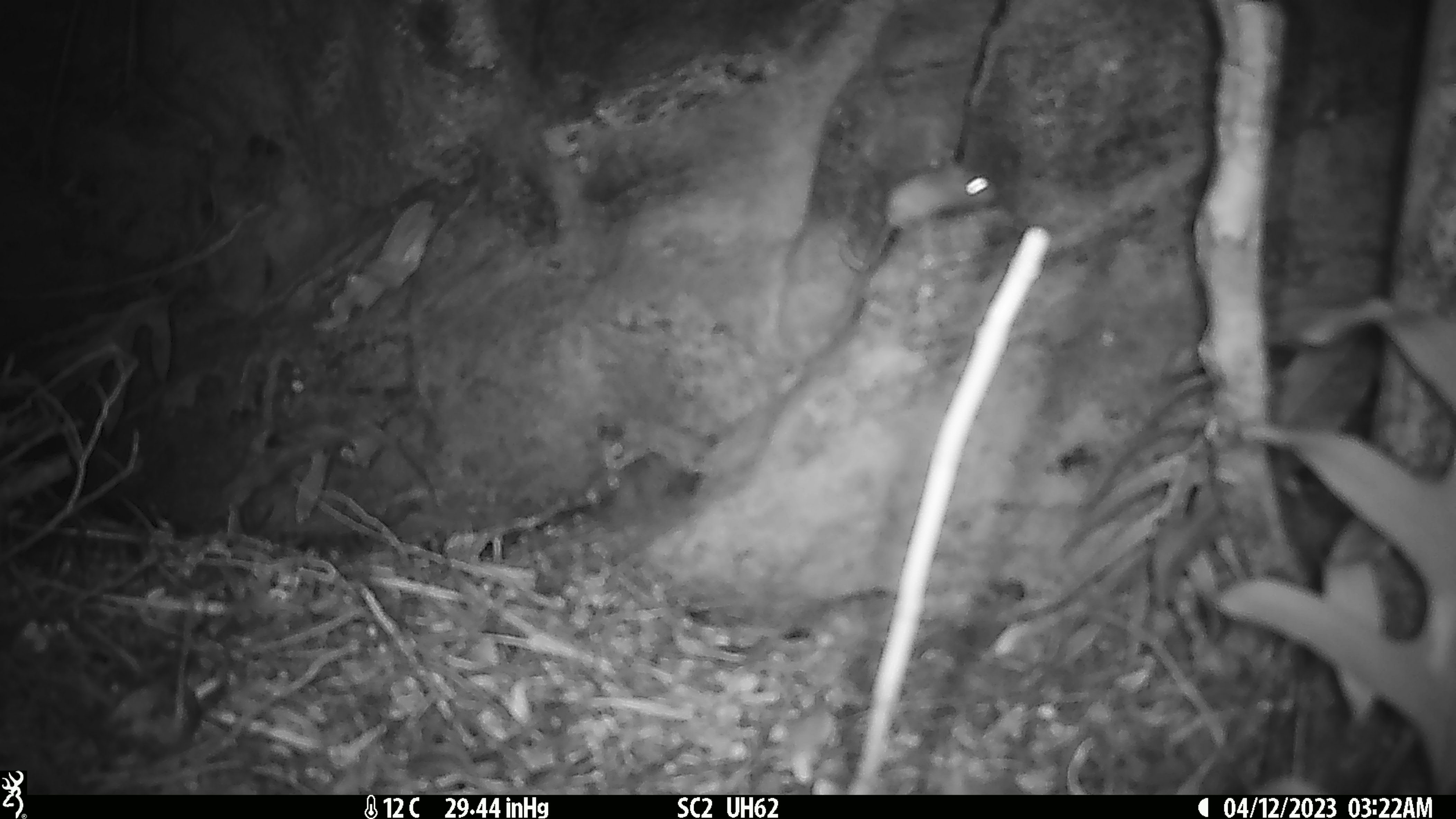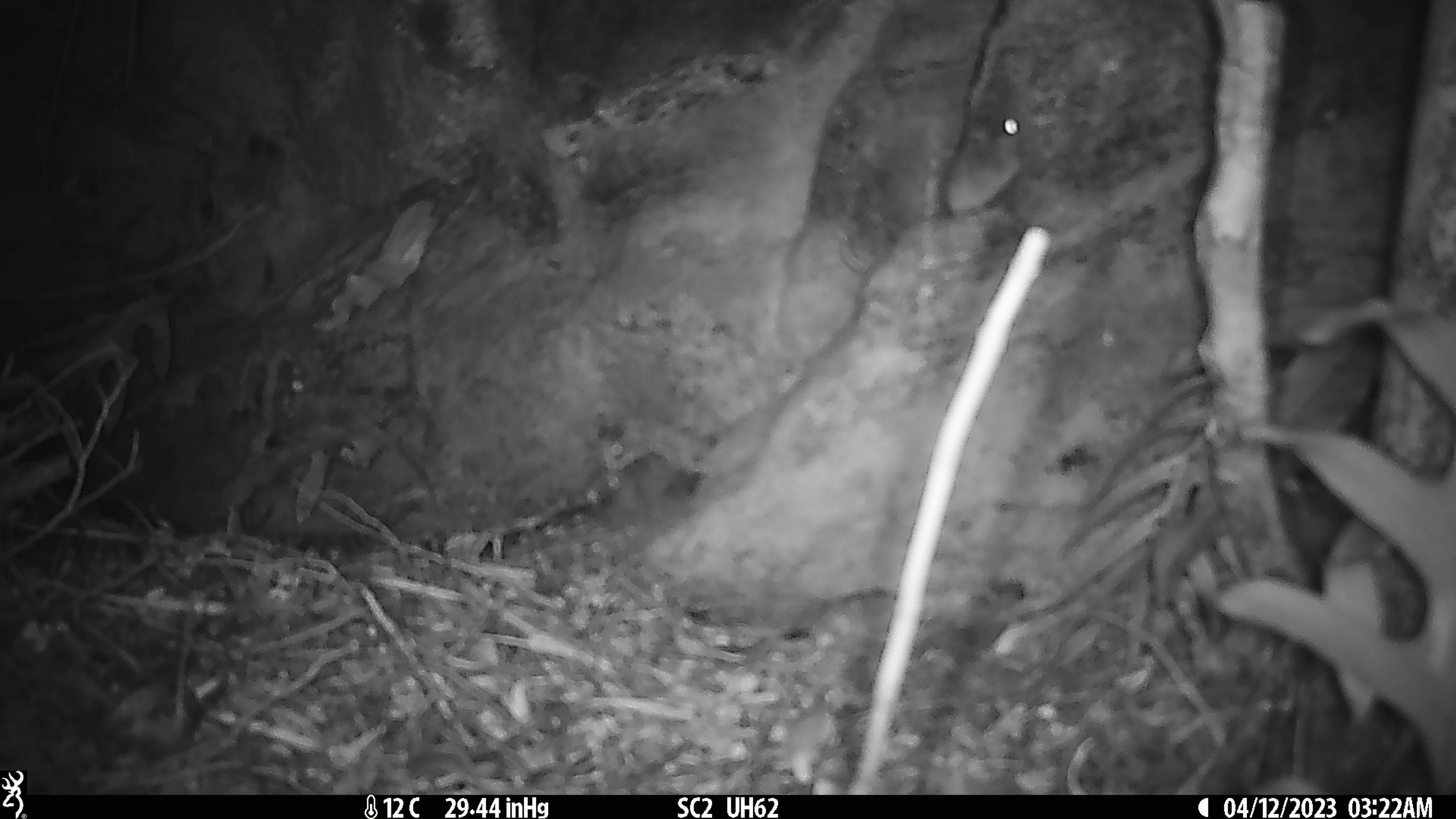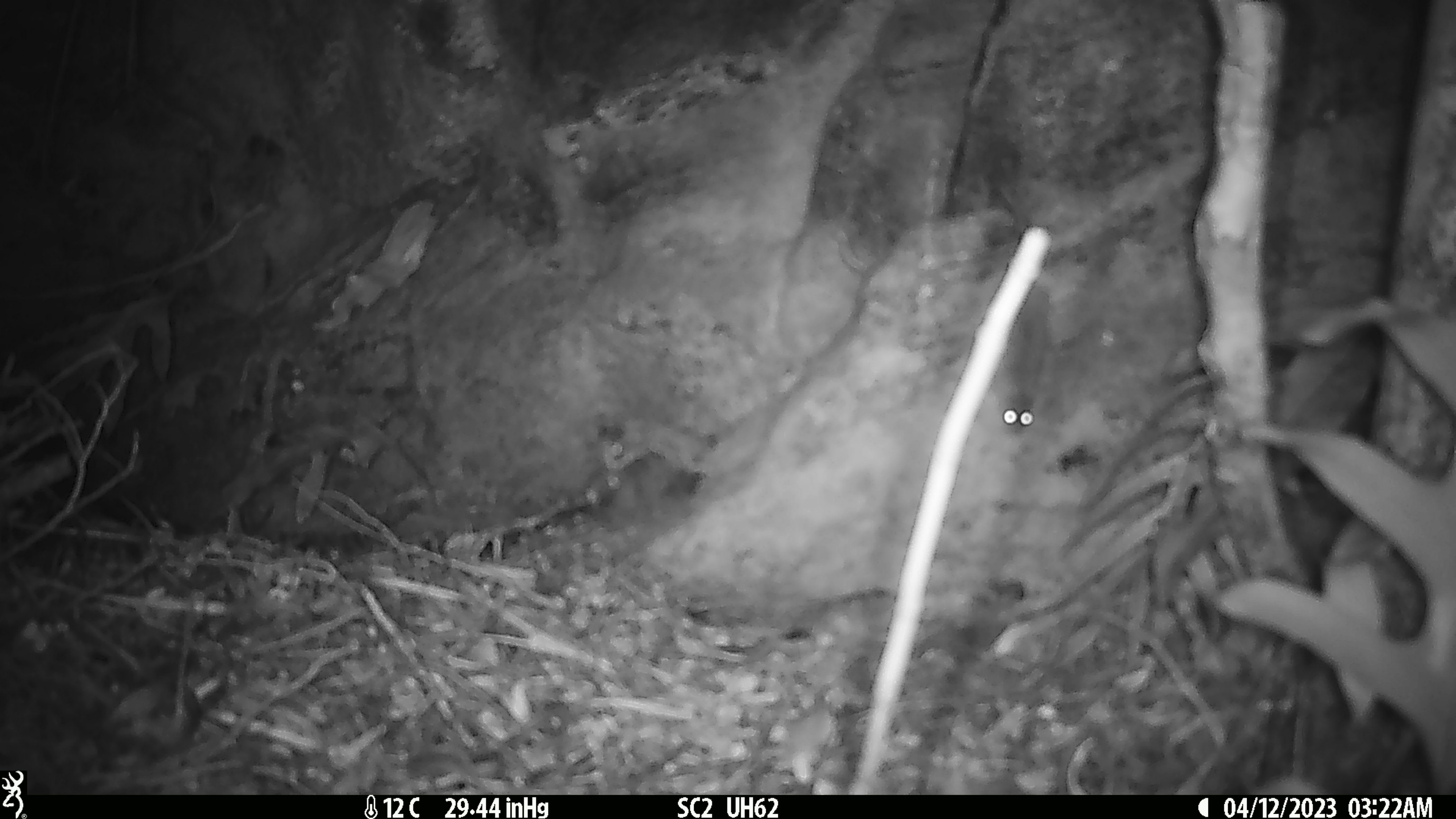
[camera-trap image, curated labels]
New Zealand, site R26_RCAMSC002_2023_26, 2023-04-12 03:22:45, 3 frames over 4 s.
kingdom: Animalia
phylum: Chordata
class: Mammalia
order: Rodentia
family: Muridae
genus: Mus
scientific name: Mus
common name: mouse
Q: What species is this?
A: Mouse (Mus).